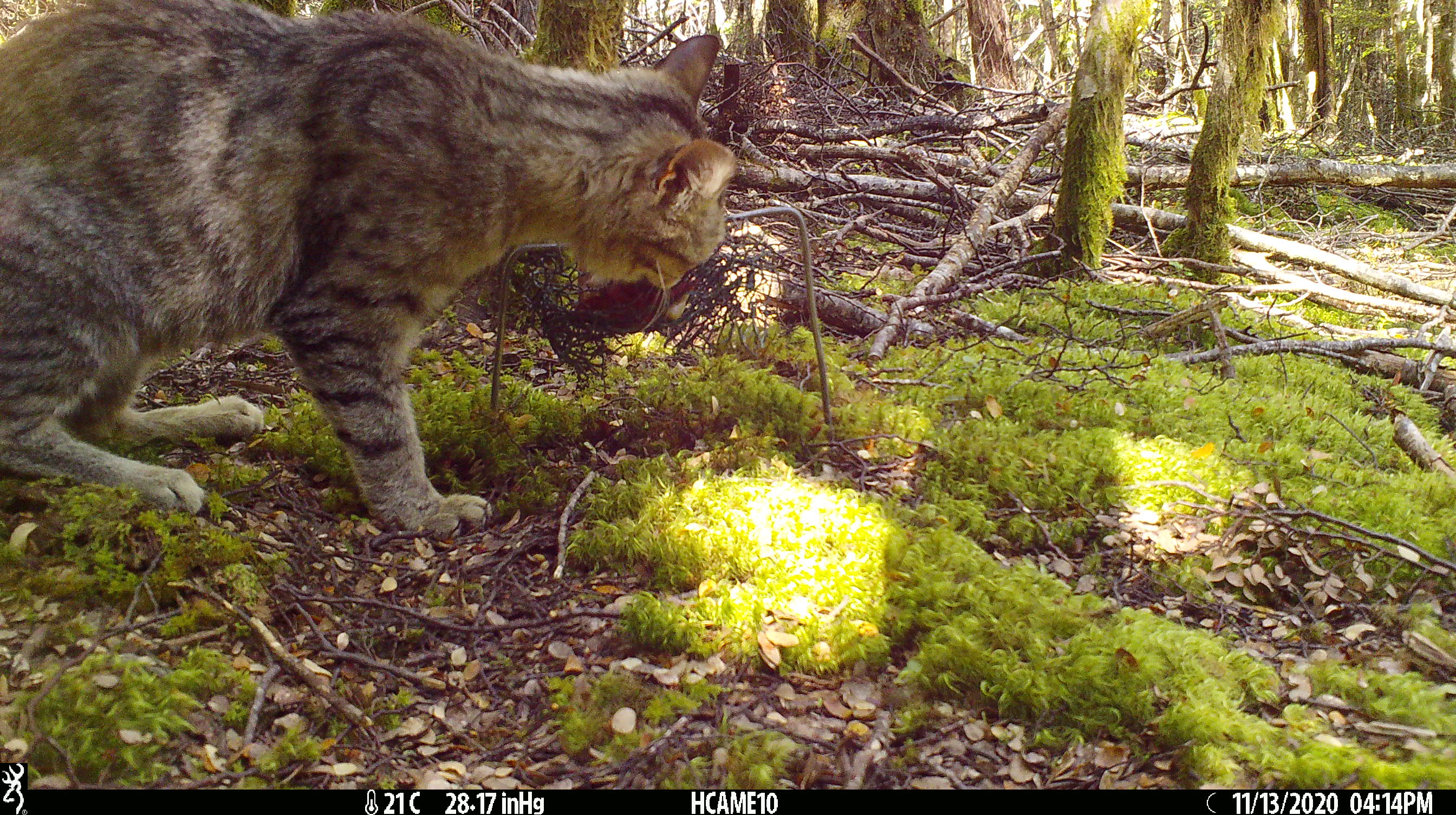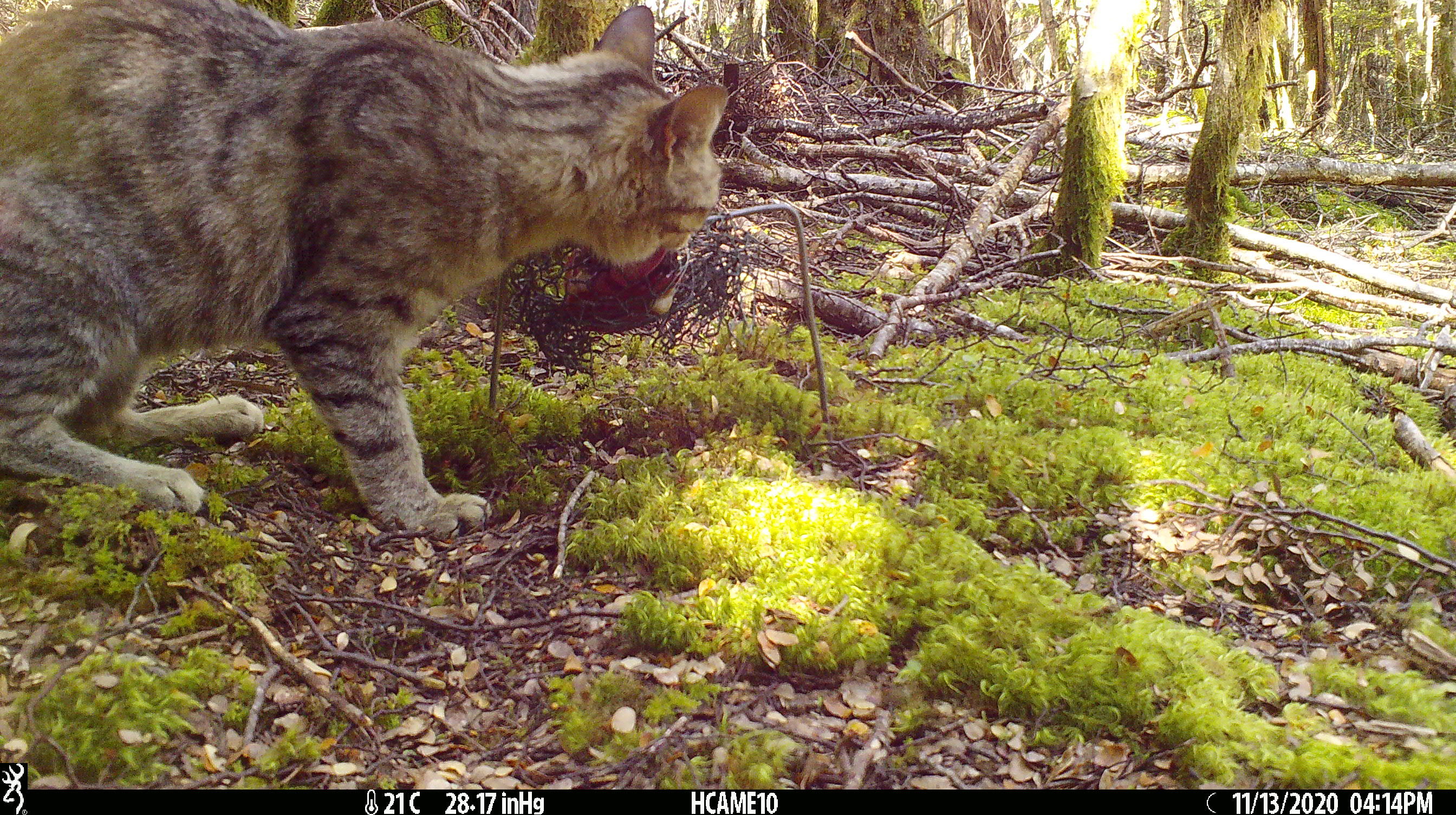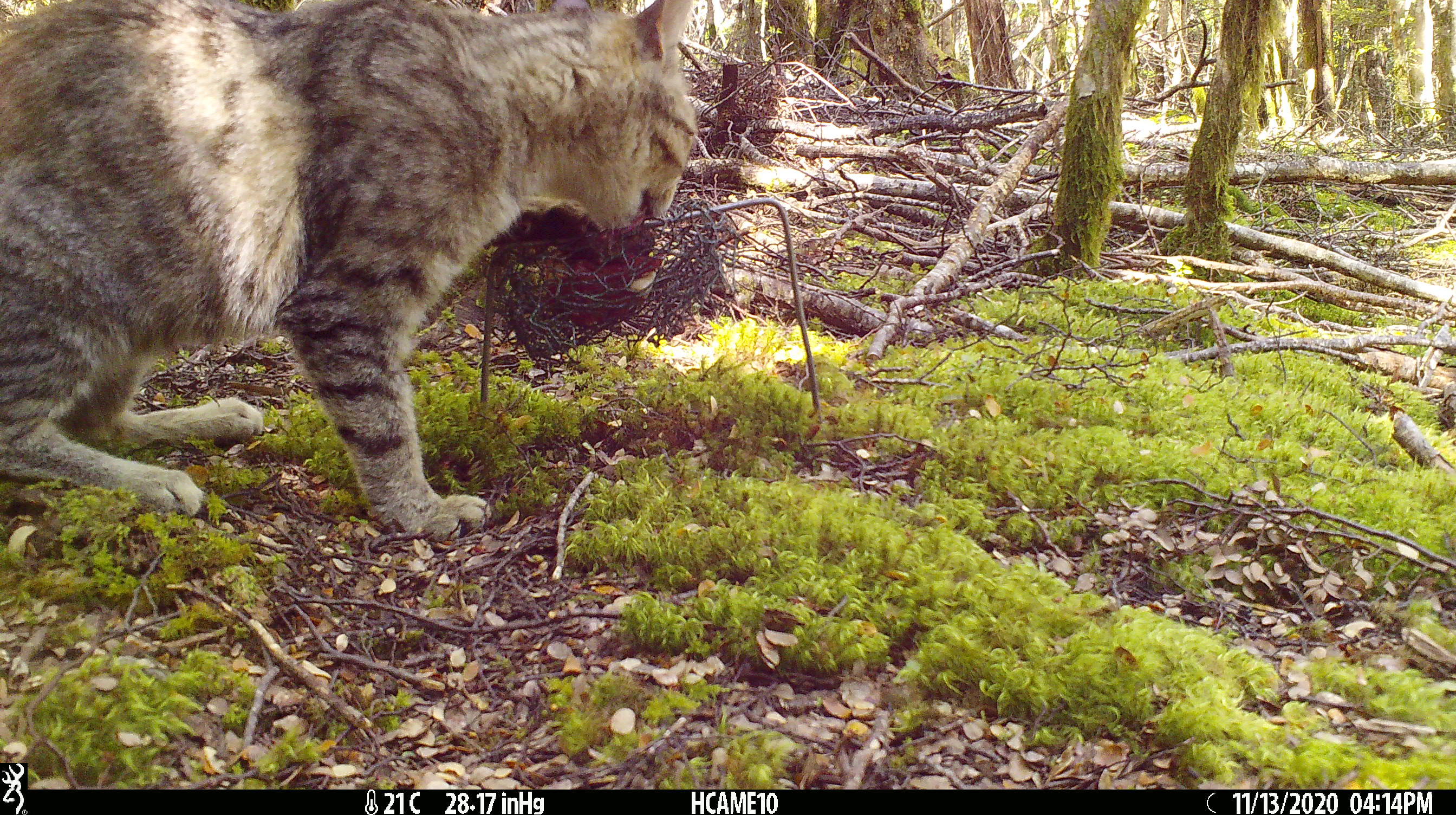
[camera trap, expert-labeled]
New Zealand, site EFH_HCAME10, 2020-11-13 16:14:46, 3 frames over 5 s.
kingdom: Animalia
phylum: Chordata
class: Mammalia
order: Carnivora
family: Felidae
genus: Felis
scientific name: Felis catus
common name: domestic cat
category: cat